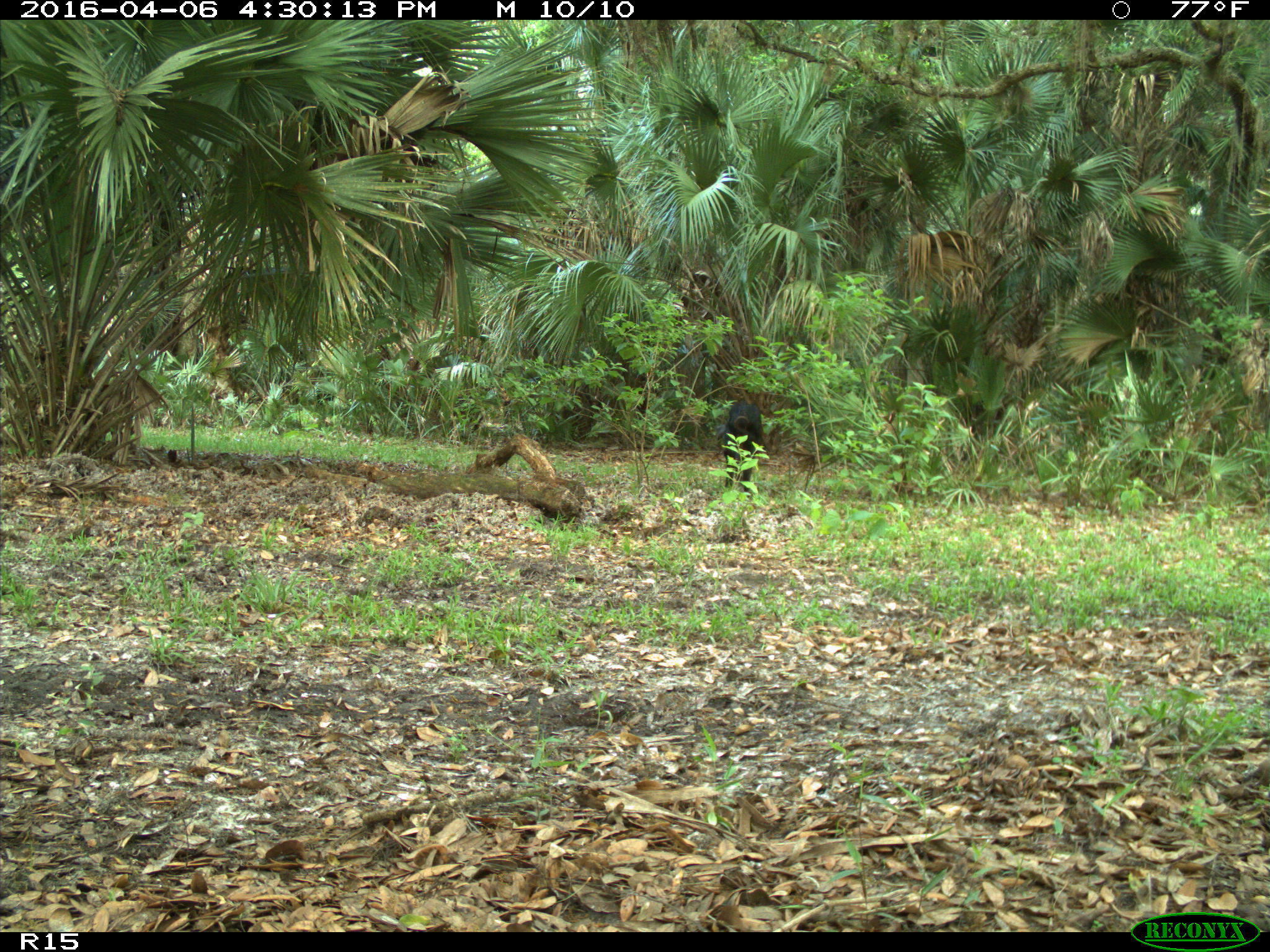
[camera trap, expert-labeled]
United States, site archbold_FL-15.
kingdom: Animalia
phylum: Chordata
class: Mammalia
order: Artiodactyla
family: Suidae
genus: Sus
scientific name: Sus scrofa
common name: wild boar